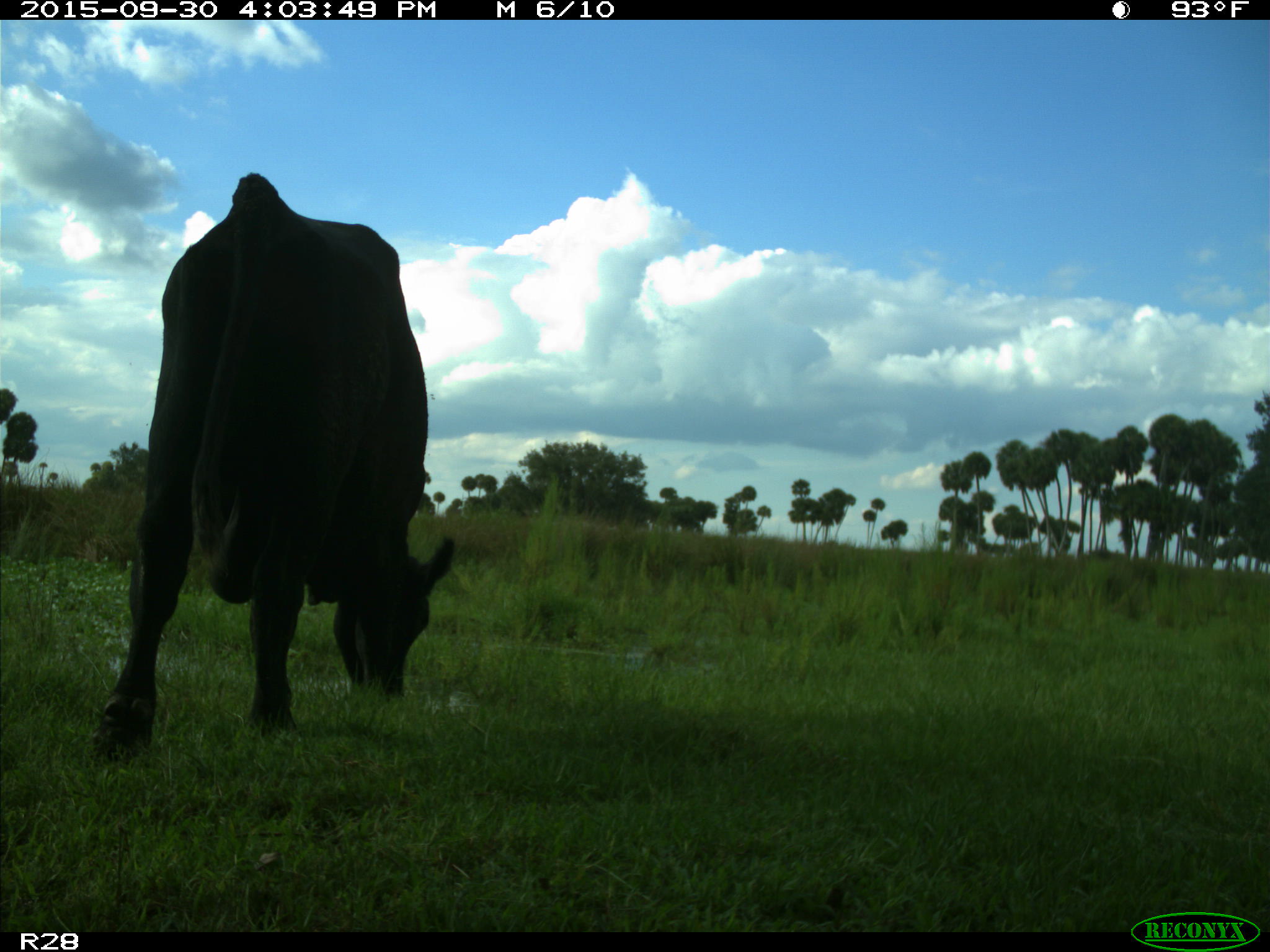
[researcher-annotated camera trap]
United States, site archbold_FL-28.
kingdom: Animalia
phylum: Chordata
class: Mammalia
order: Artiodactyla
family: Bovidae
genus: Bos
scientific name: Bos taurus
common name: domestic cow